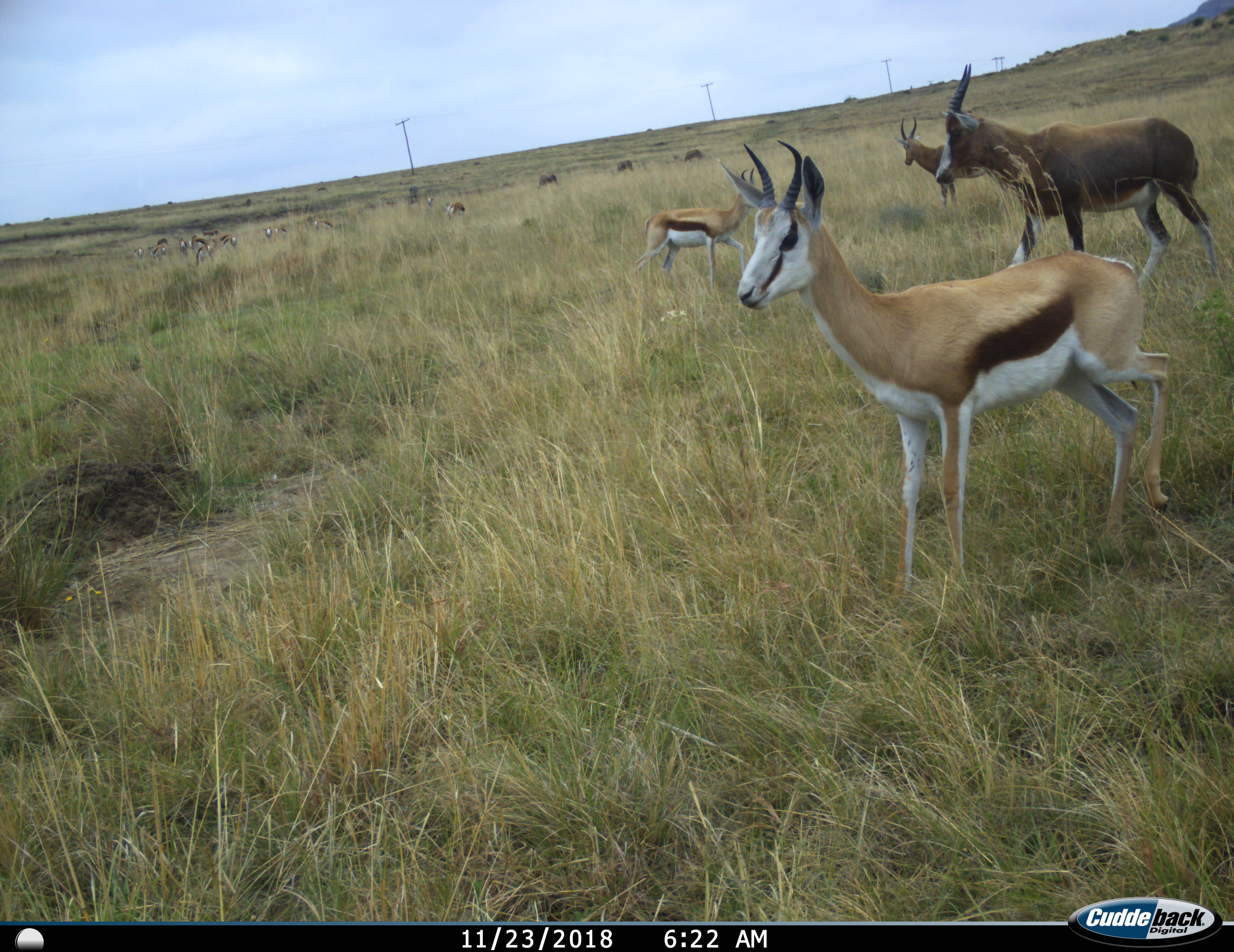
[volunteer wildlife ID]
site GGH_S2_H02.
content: unidentified animal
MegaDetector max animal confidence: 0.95